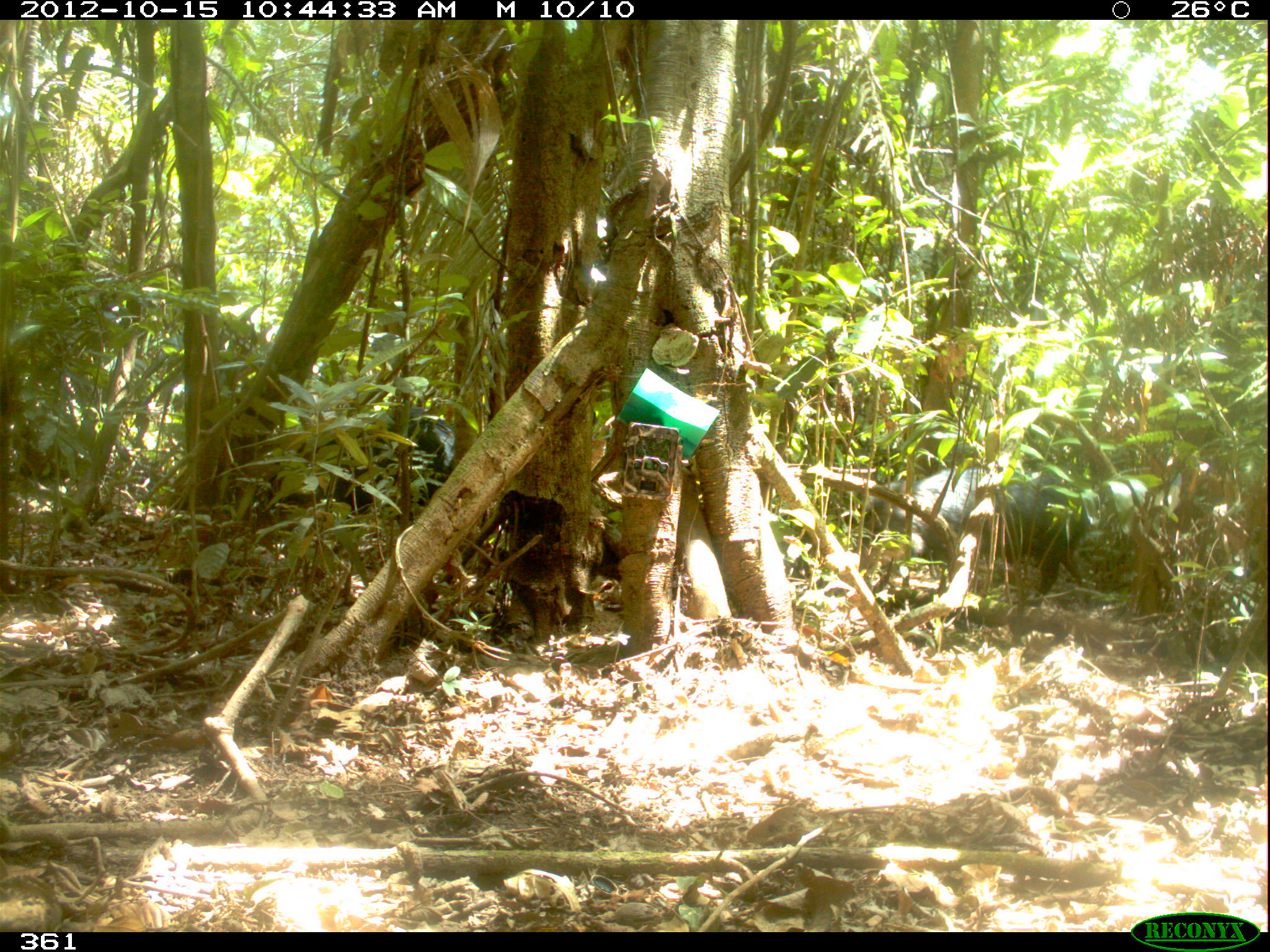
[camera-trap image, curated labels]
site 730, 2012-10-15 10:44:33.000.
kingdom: Animalia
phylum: Chordata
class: Mammalia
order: Artiodactyla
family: Tayassuidae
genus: Tayassu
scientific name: Tayassu pecari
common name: white-lipped peccary